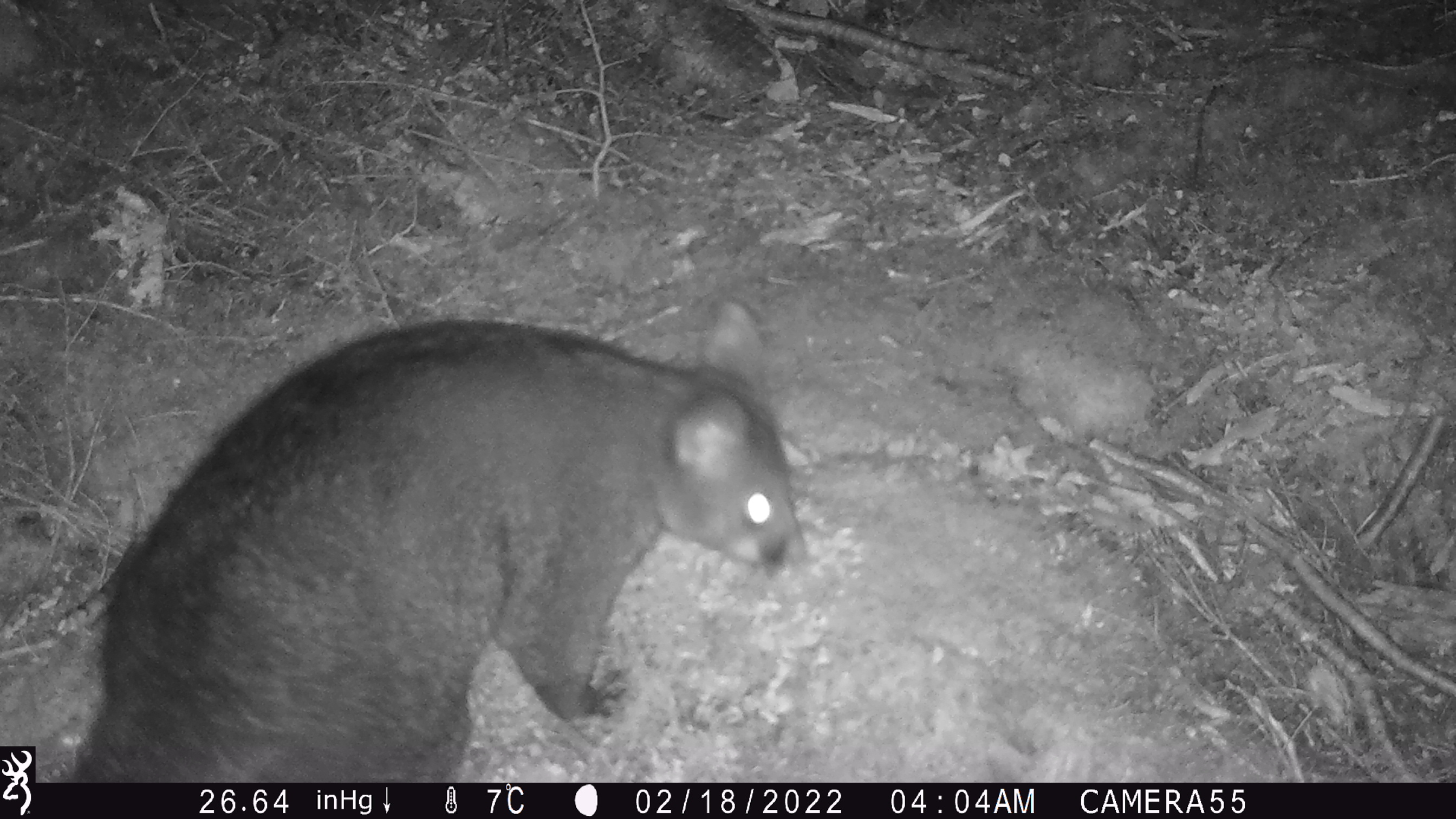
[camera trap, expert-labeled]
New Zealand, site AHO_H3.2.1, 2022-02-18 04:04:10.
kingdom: Animalia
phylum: Chordata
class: Mammalia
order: Diprotodontia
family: Phalangeridae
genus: Trichosurus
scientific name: Trichosurus vulpecula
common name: common brushtail possum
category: possum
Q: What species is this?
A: Possum (common brushtail possum) (Trichosurus vulpecula).